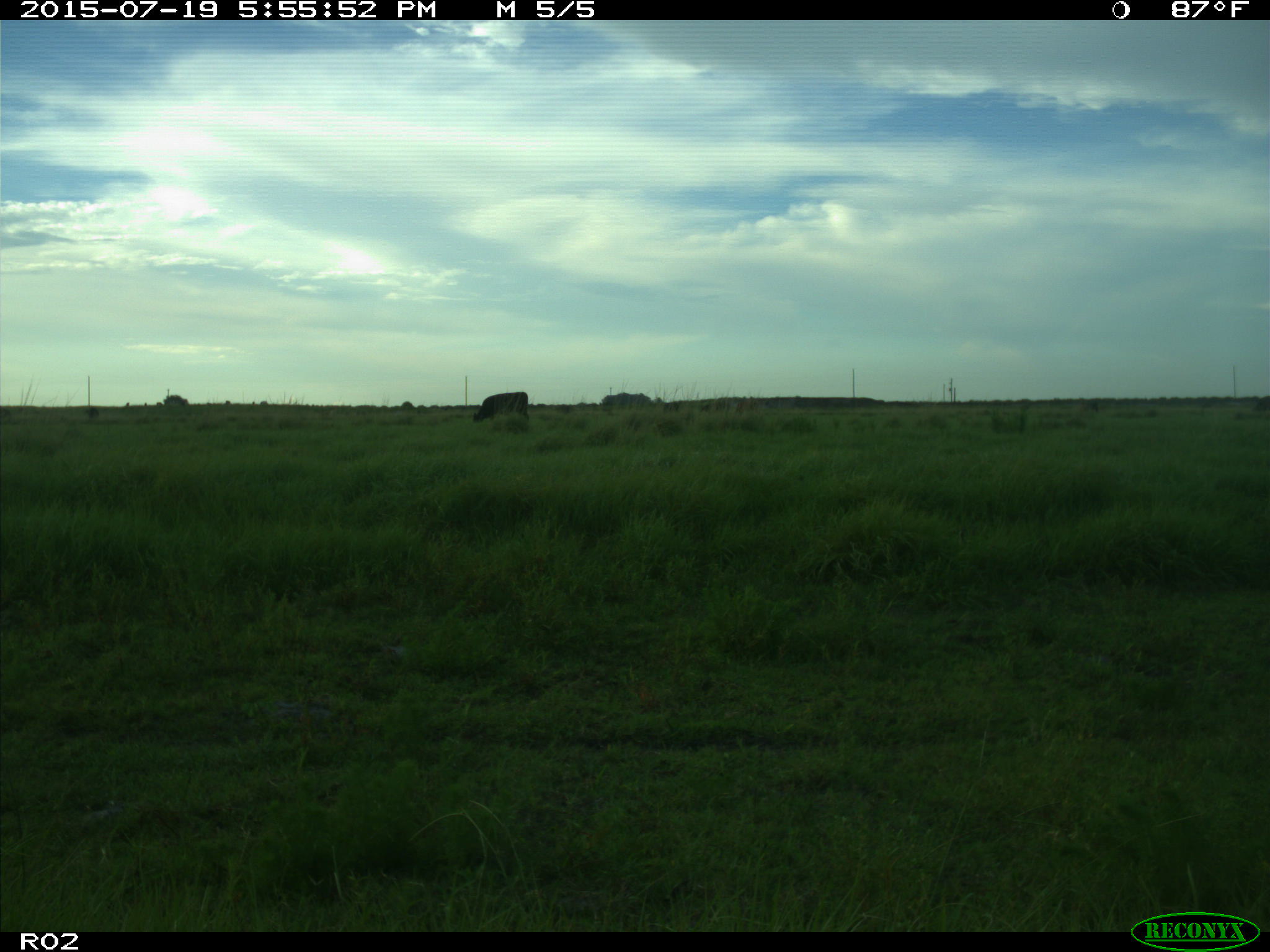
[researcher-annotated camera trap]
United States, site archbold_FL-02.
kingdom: Animalia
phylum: Chordata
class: Mammalia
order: Artiodactyla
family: Bovidae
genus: Bos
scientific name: Bos taurus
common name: domestic cow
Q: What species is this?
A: Bos taurus (domestic cow).